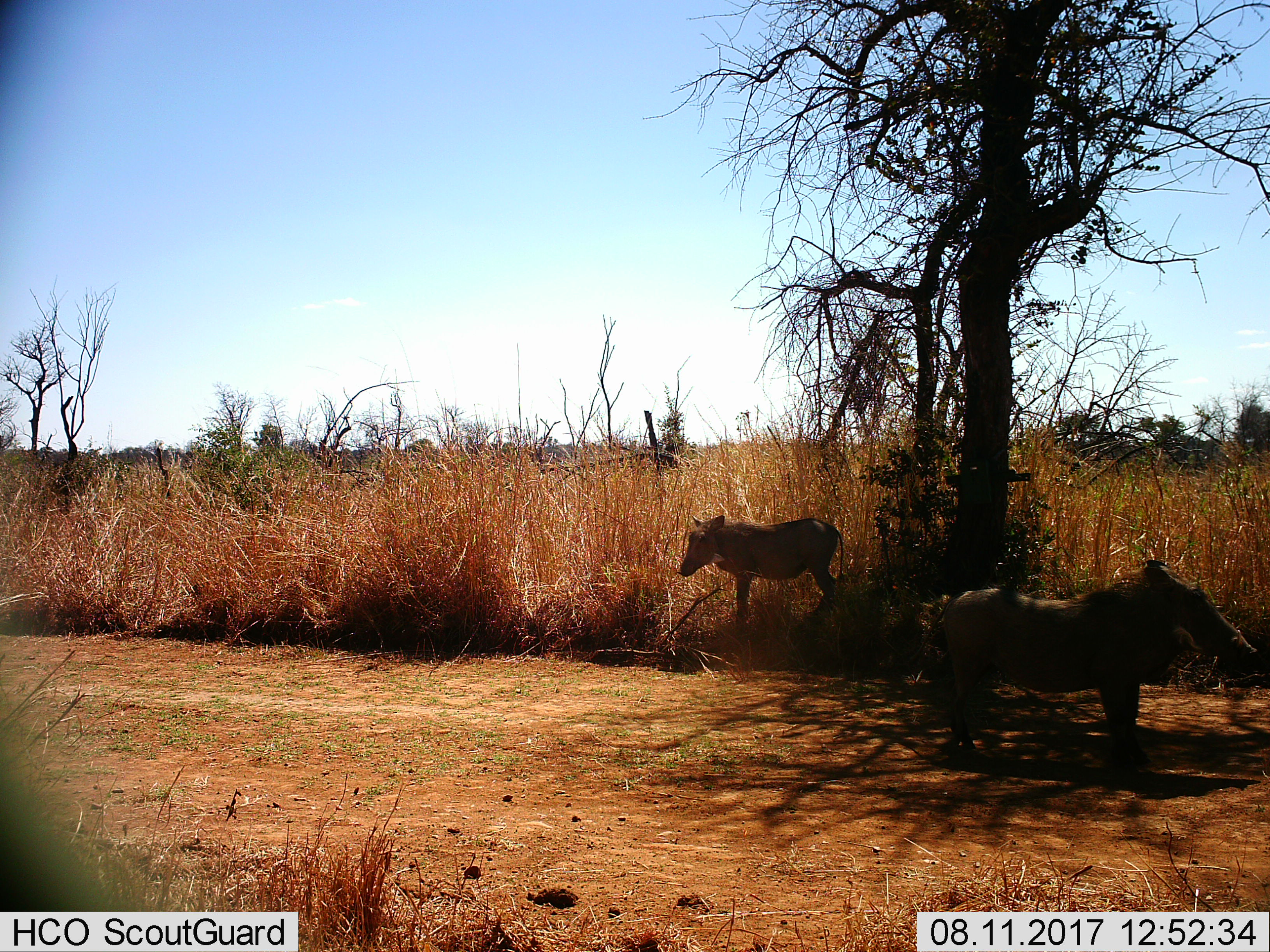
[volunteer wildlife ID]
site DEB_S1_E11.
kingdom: Animalia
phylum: Chordata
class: Mammalia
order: Artiodactyla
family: Suidae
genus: Phacochoerus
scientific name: Phacochoerus africanus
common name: warthog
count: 2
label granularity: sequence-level